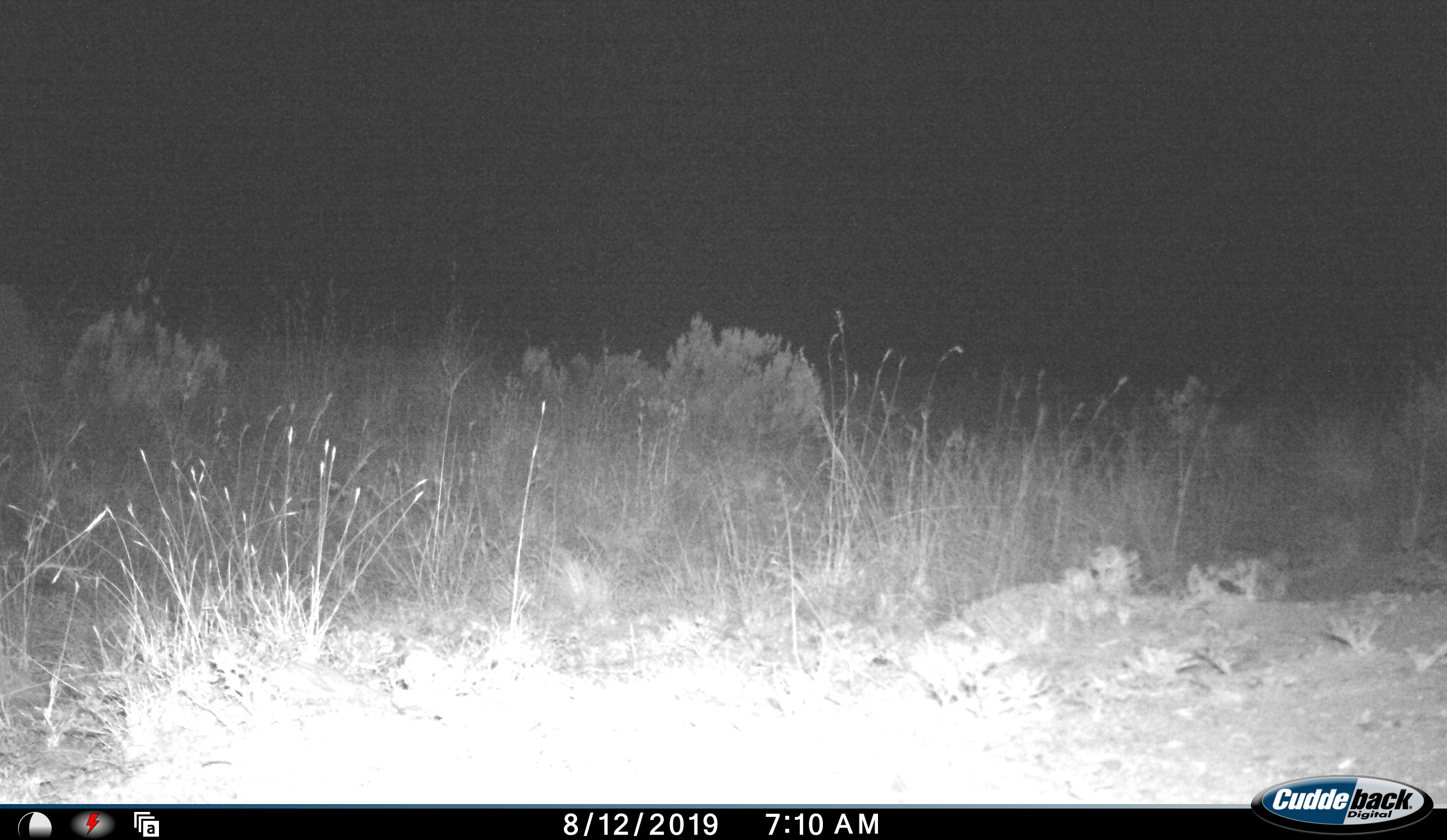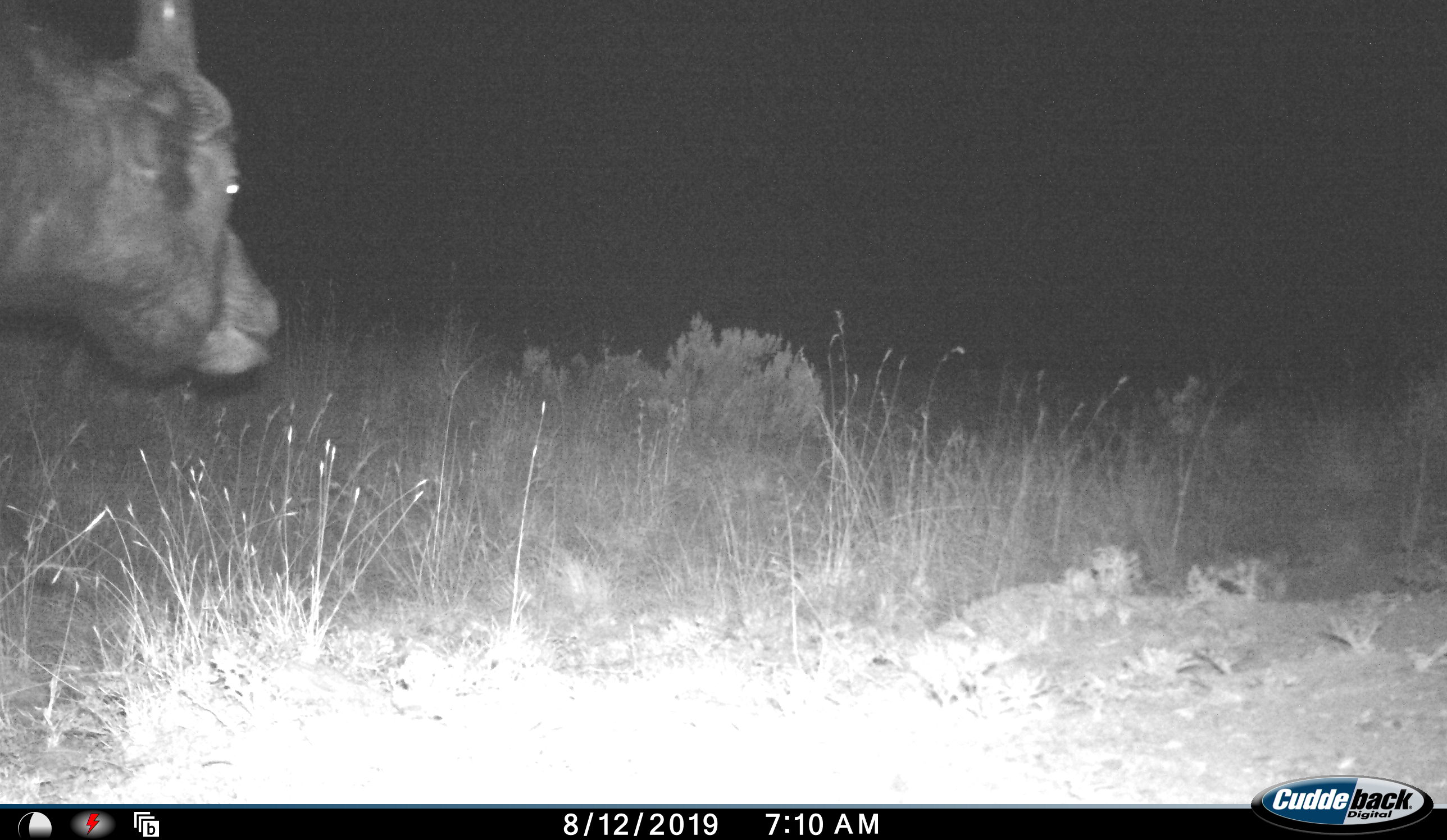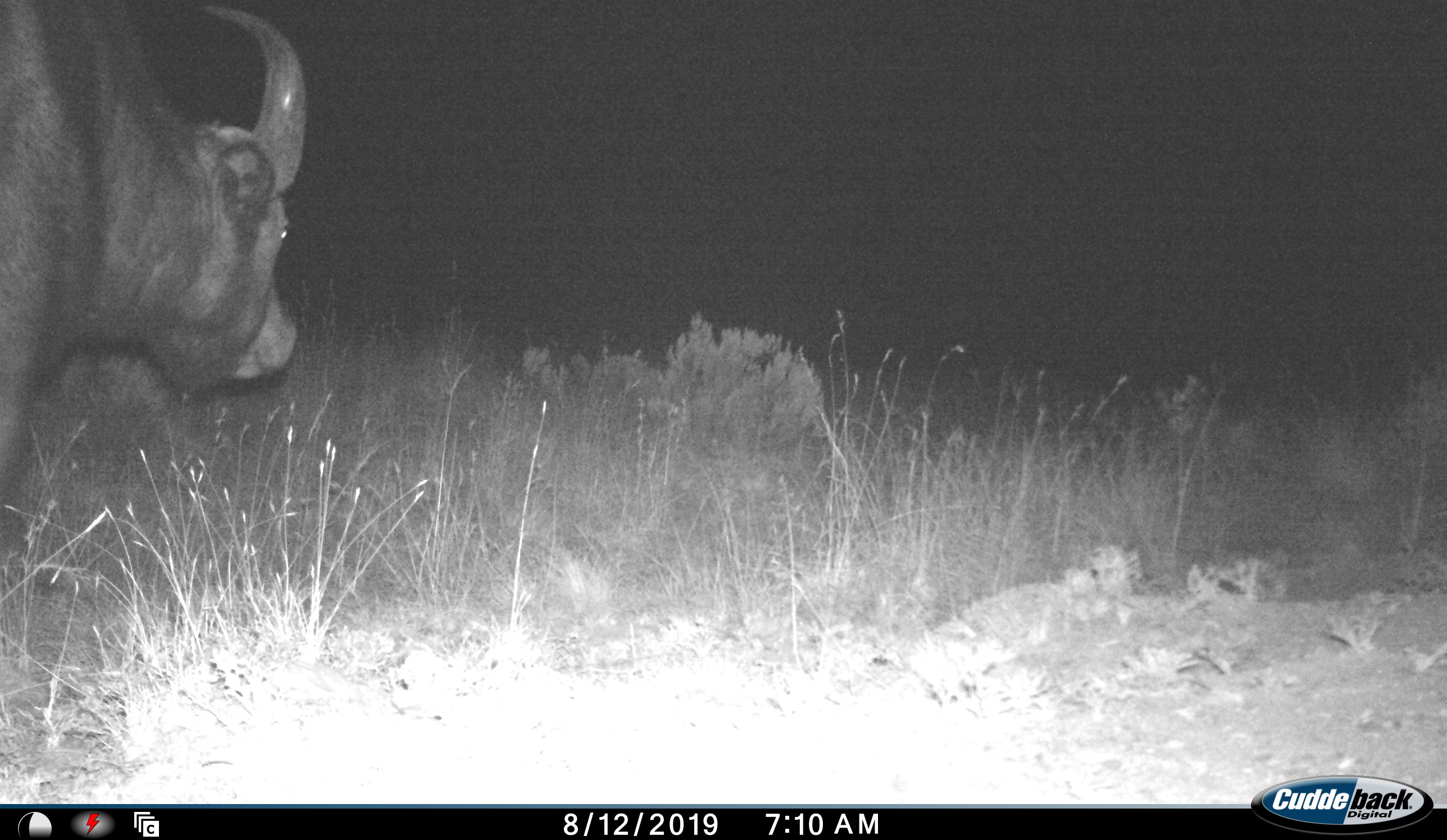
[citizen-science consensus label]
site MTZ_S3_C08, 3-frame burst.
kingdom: Animalia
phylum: Chordata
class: Mammalia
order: Artiodactyla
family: Bovidae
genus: Syncerus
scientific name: Syncerus caffer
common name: african buffalo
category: buffalo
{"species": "buffalo (african buffalo) (Syncerus caffer)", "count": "1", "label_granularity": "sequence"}